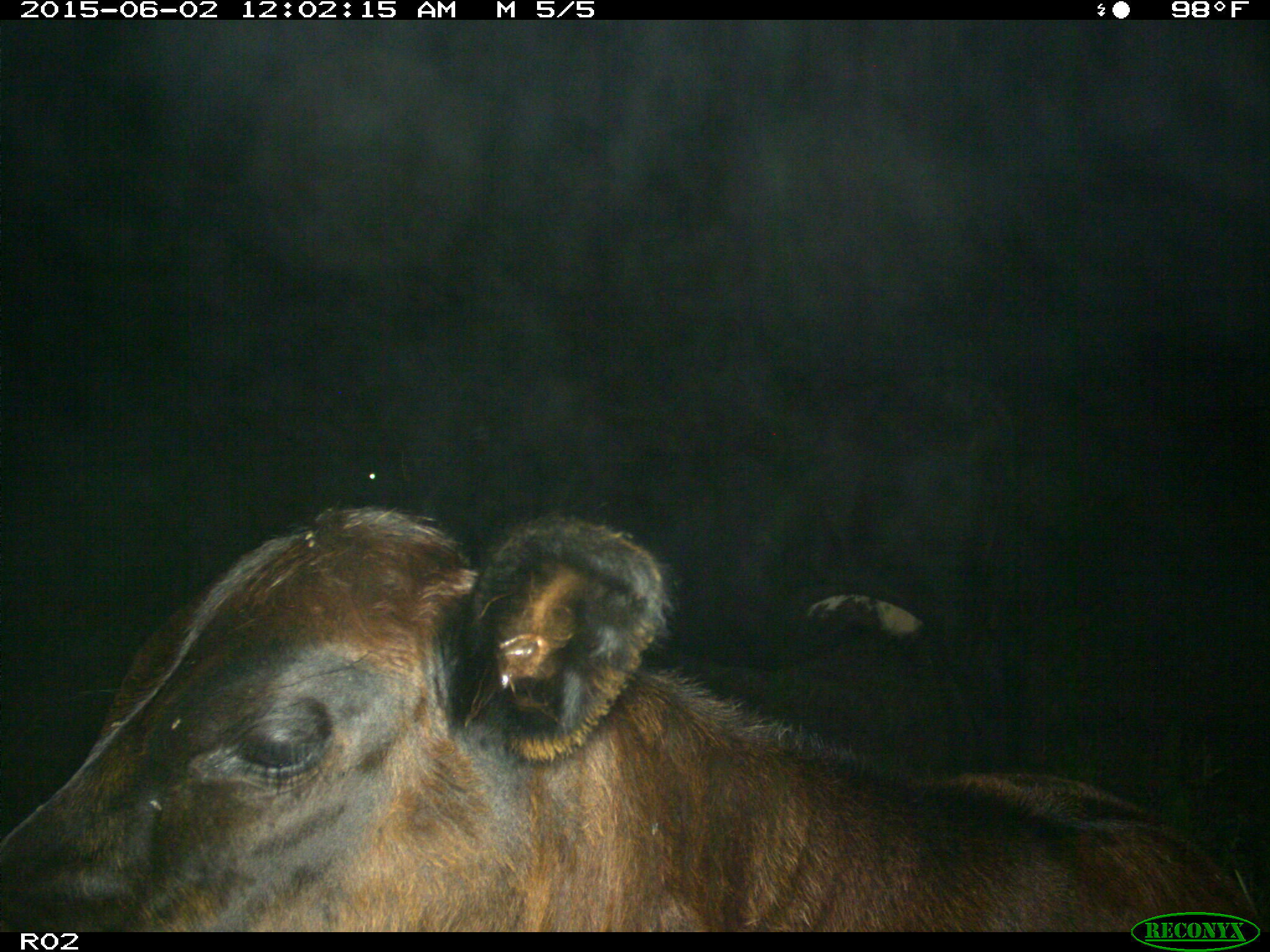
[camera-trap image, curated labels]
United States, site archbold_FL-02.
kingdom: Animalia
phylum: Chordata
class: Mammalia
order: Artiodactyla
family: Bovidae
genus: Bos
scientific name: Bos taurus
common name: domestic cow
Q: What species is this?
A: Bos taurus (domestic cow).